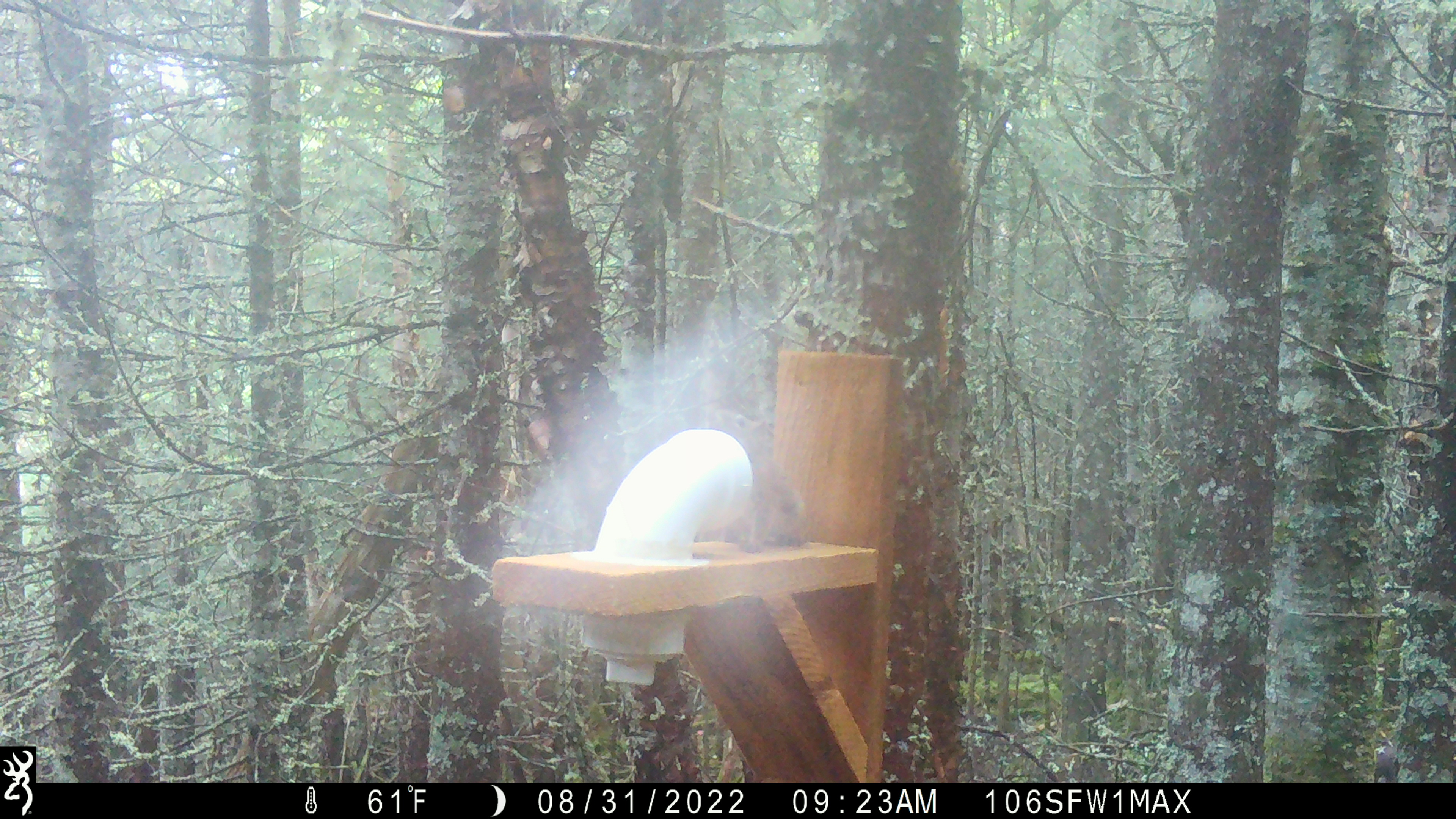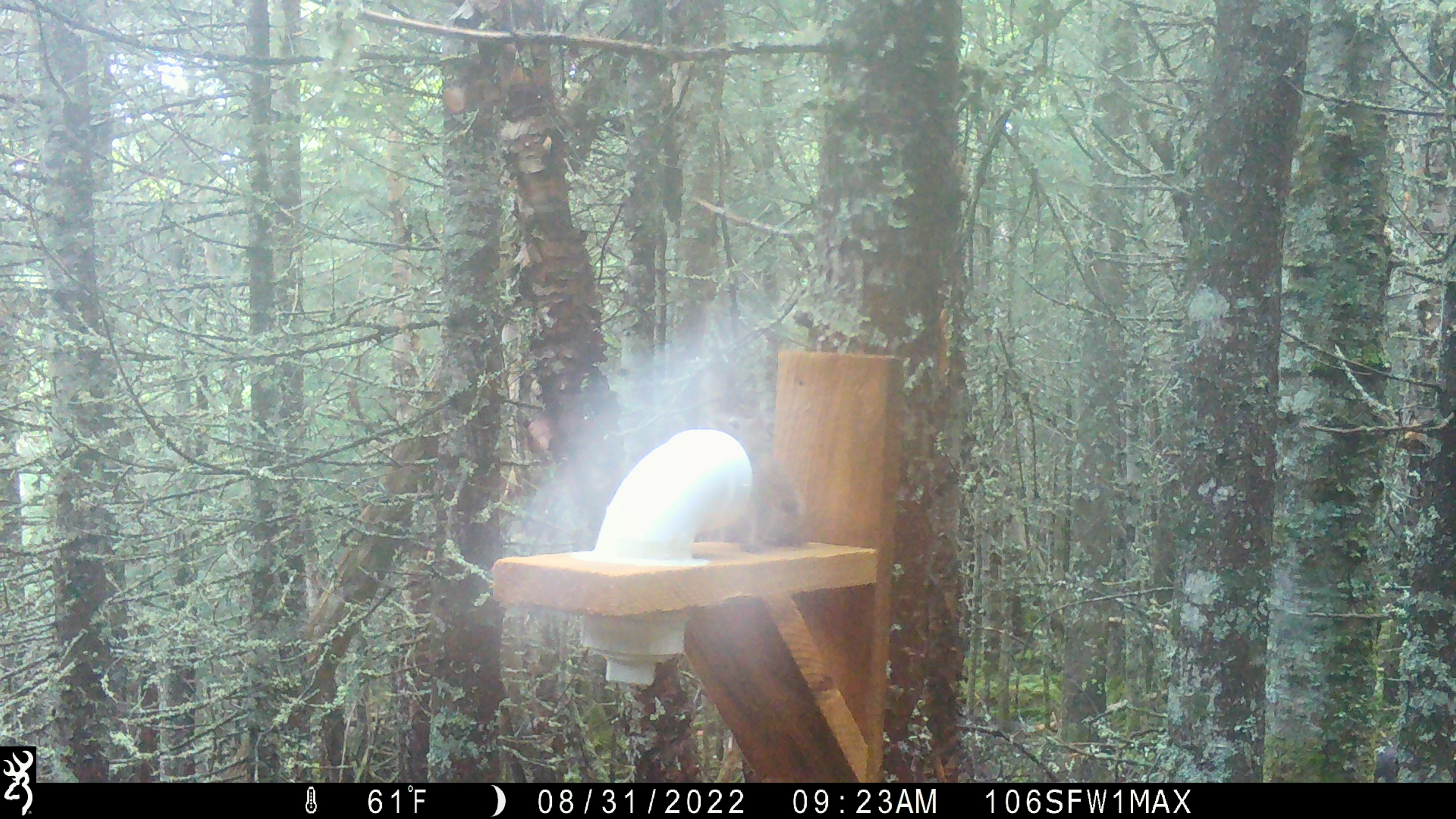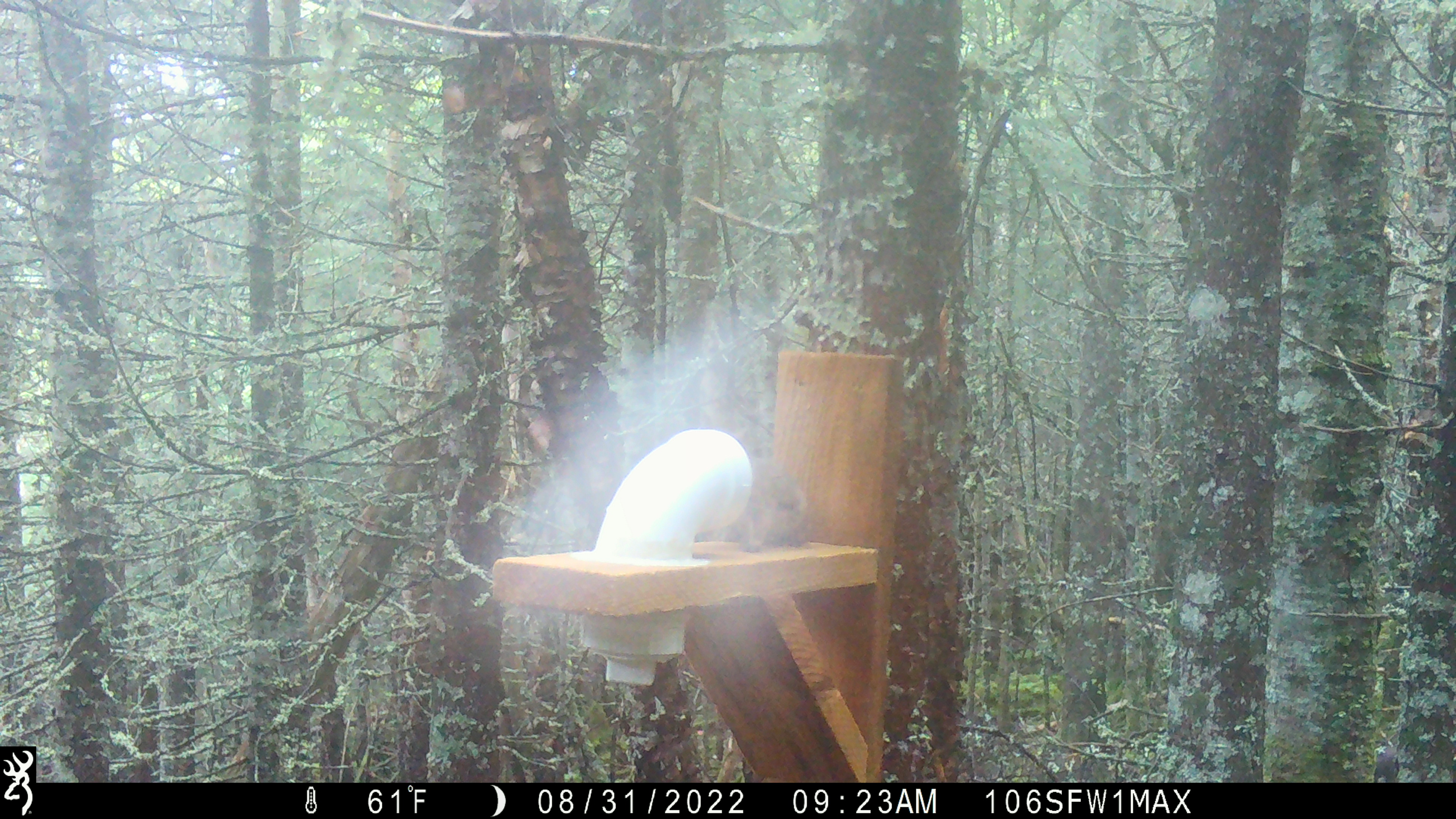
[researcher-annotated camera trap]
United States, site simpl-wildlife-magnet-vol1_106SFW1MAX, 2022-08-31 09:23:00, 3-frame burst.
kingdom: Animalia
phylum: Chordata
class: Mammalia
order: Rodentia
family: Sciuridae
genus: Tamiasciurus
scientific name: Tamiasciurus hudsonicus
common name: red squirrel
Red squirrel (Tamiasciurus hudsonicus).